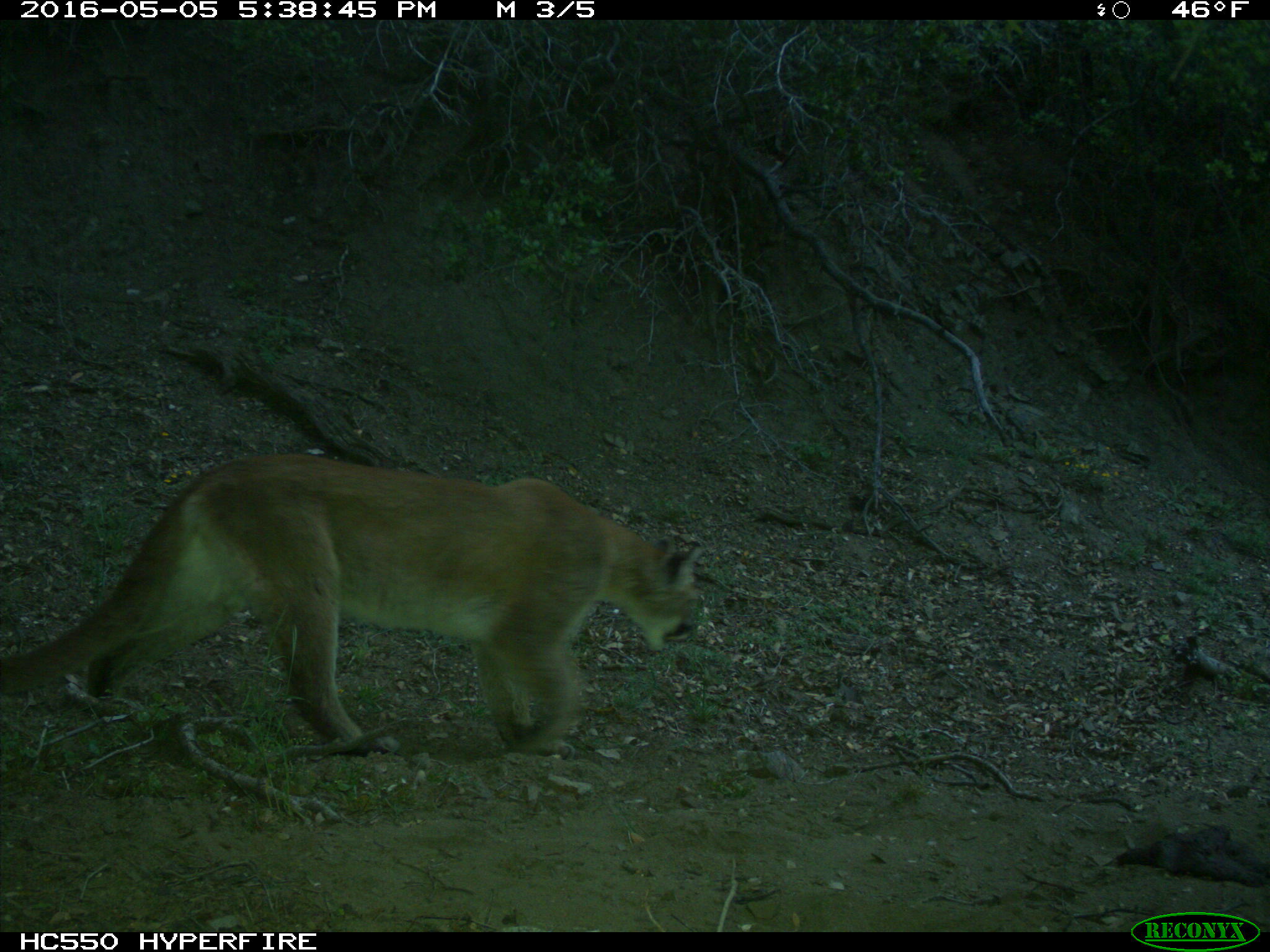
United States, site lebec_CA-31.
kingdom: Animalia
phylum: Chordata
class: Mammalia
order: Carnivora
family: Felidae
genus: Puma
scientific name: Puma concolor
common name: mountain lion